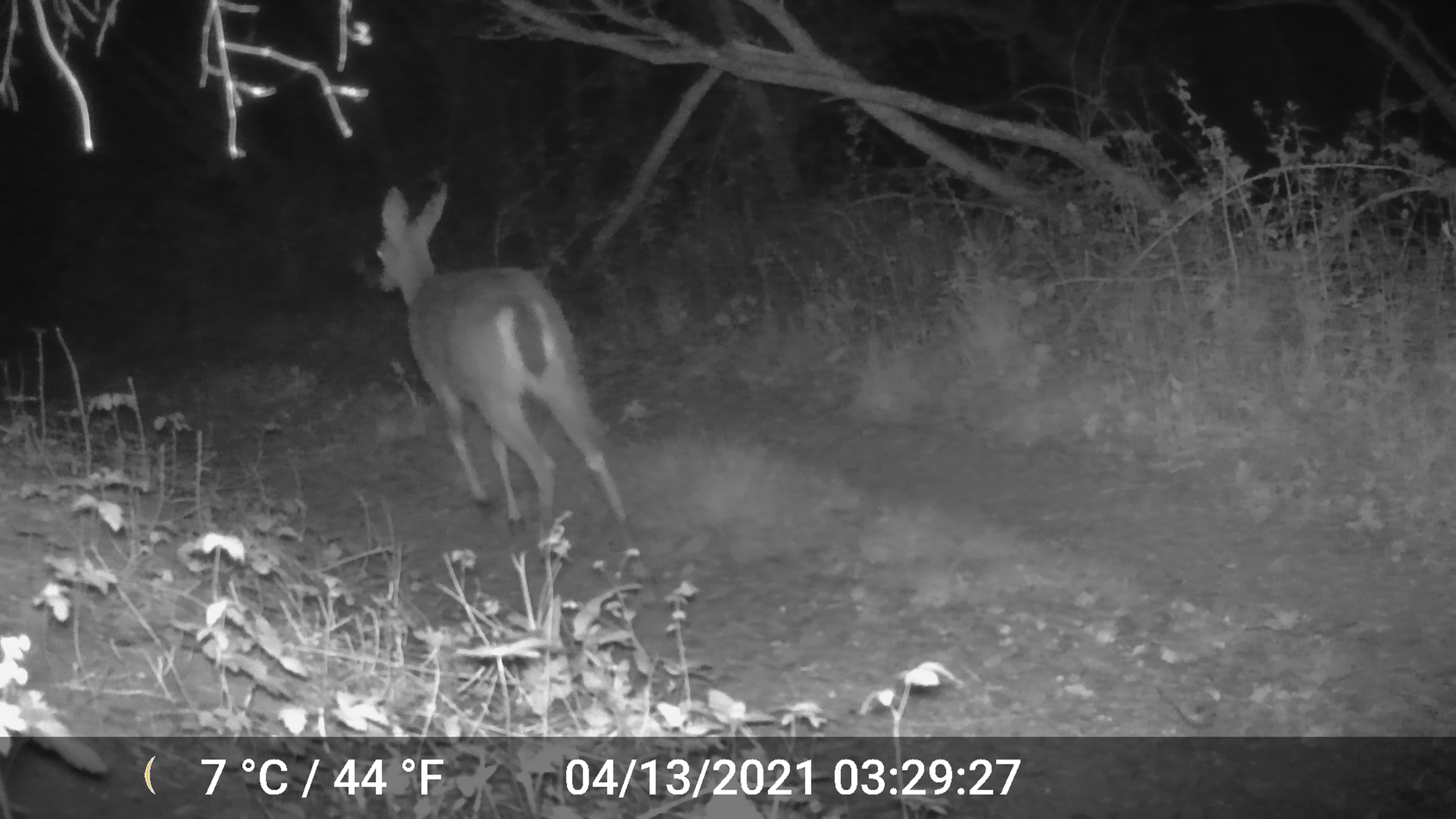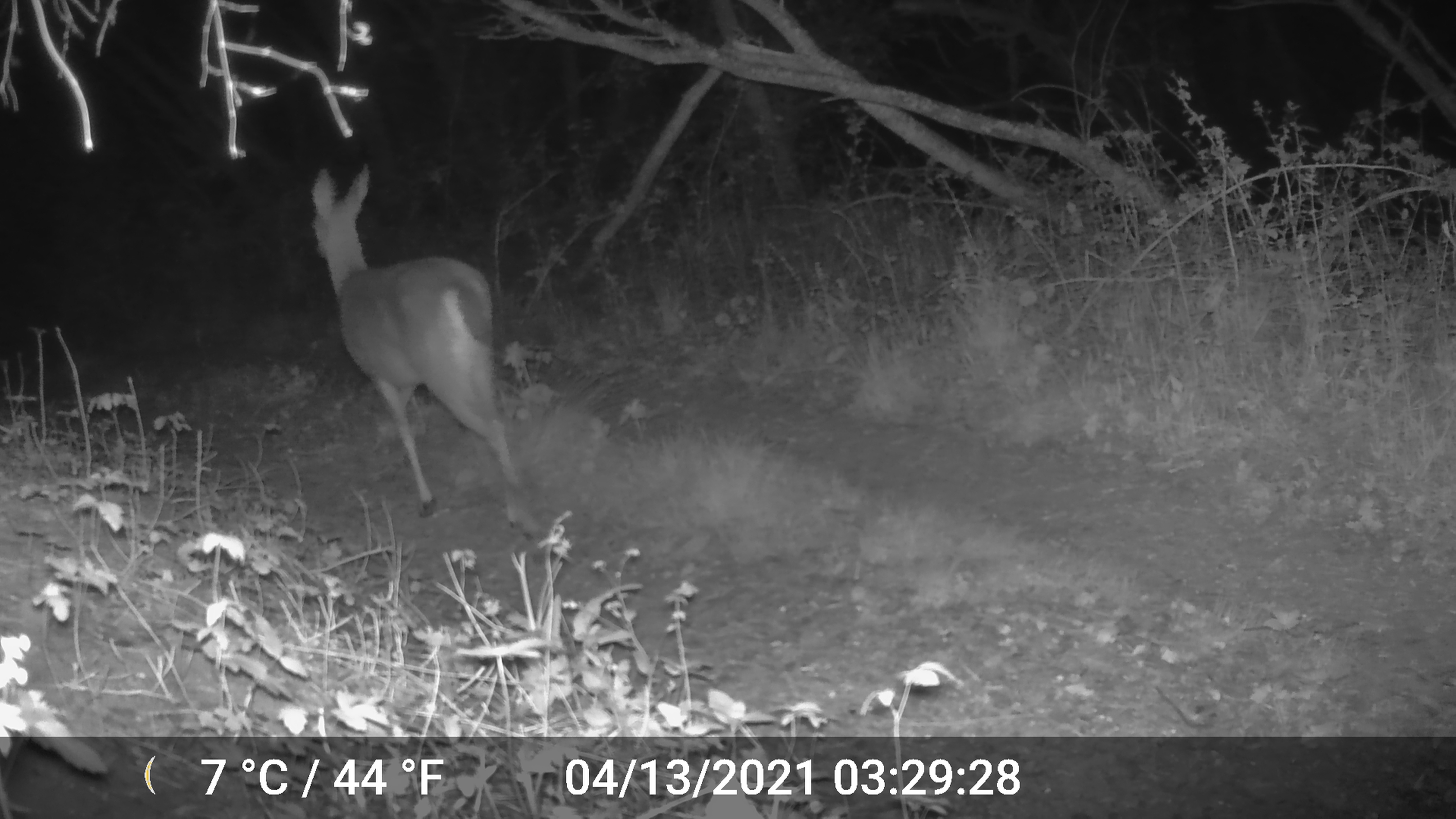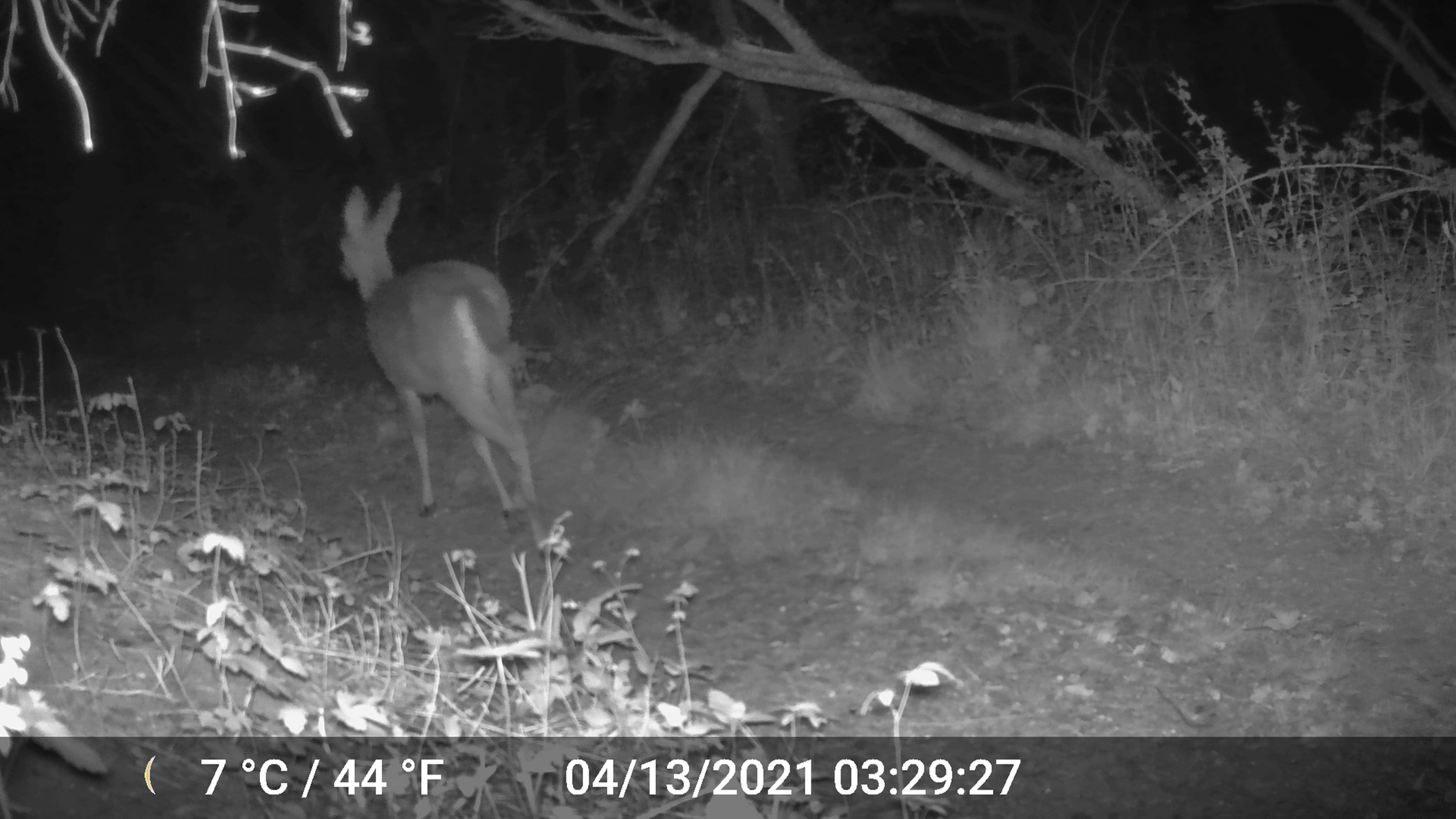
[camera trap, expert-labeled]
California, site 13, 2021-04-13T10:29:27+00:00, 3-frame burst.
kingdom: Animalia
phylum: Chordata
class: Mammalia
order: Artiodactyla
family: Cervidae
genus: Odocoileus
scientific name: Odocoileus hemionus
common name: mule deer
Mule deer (Odocoileus hemionus).